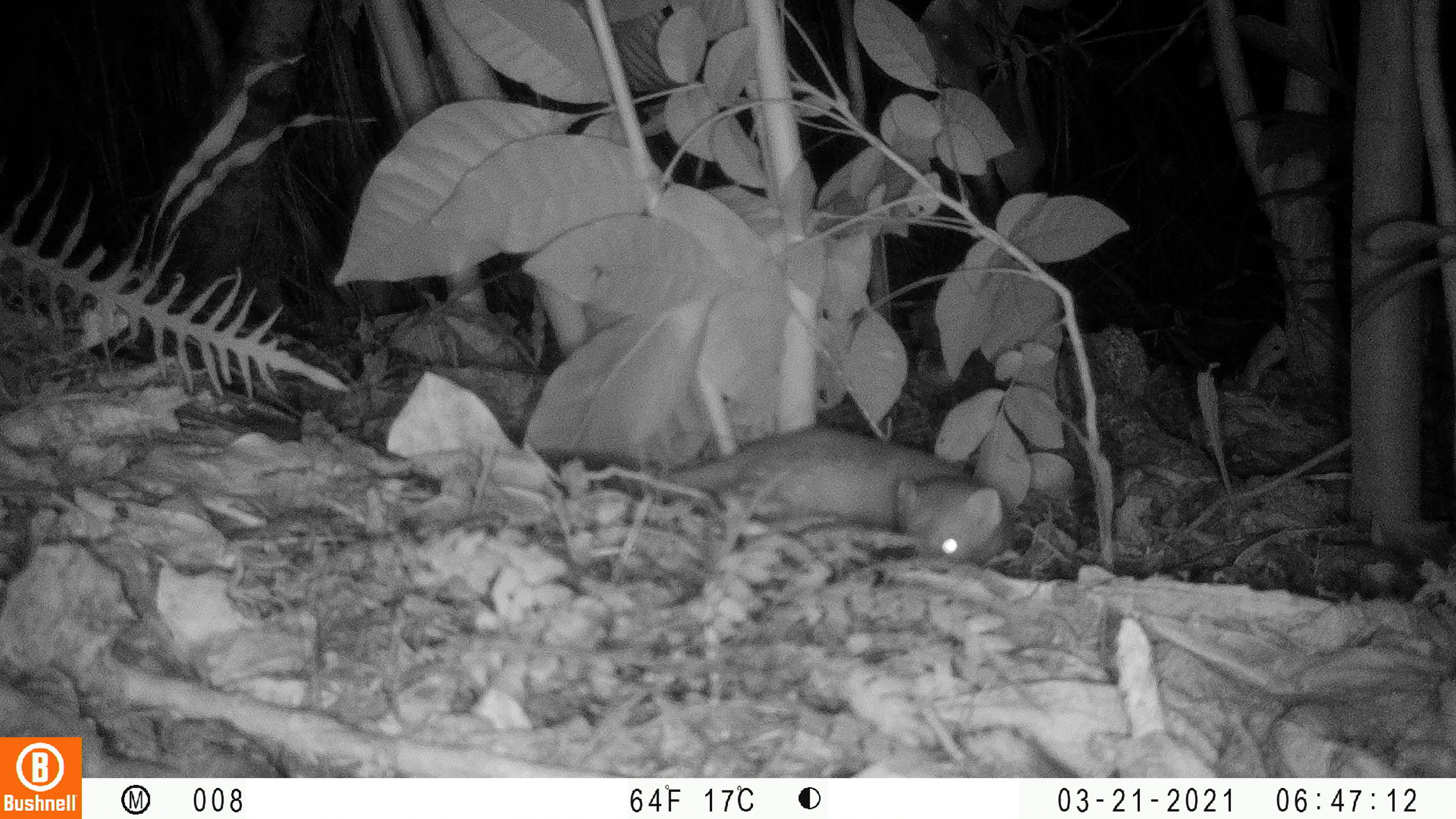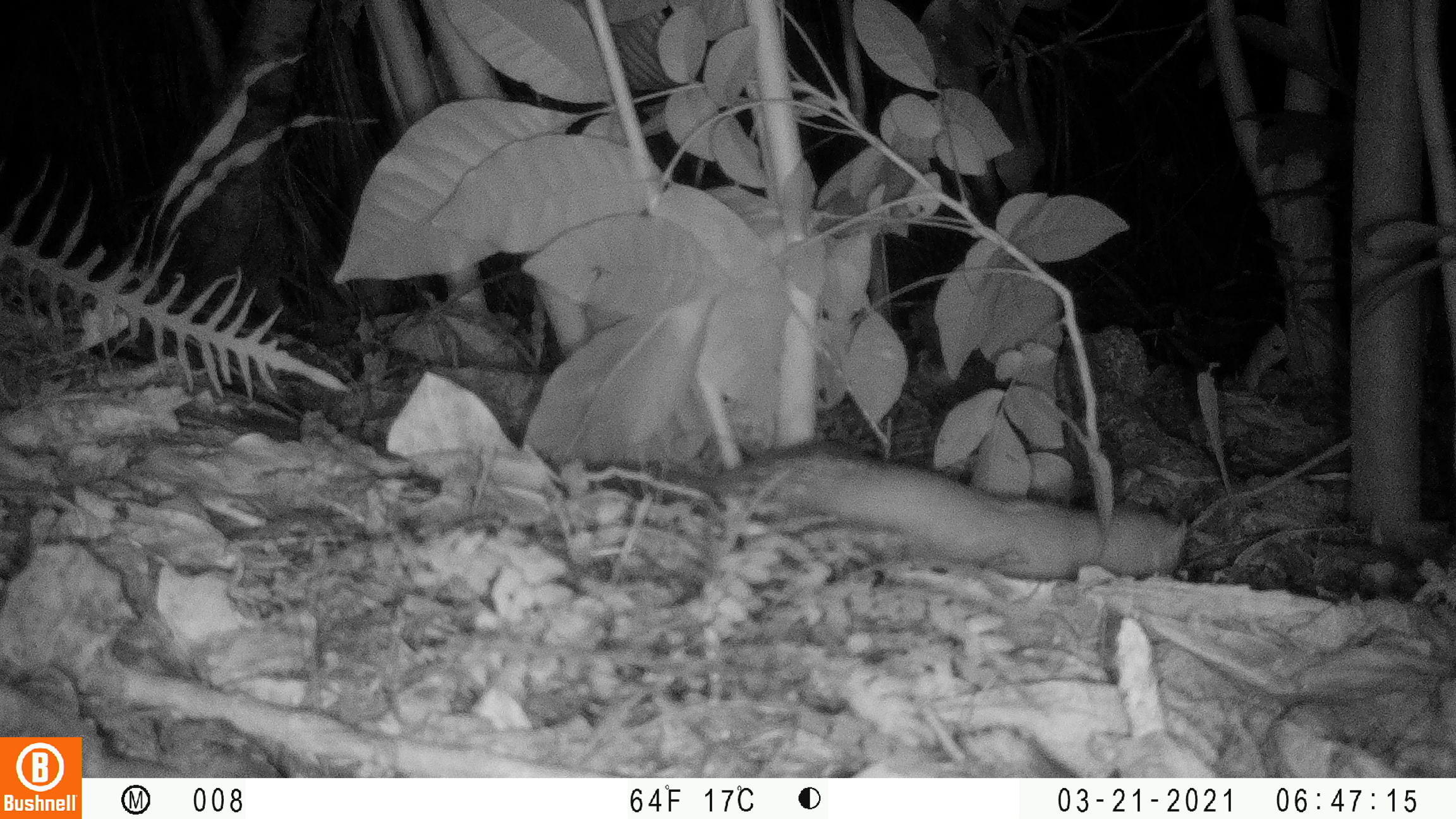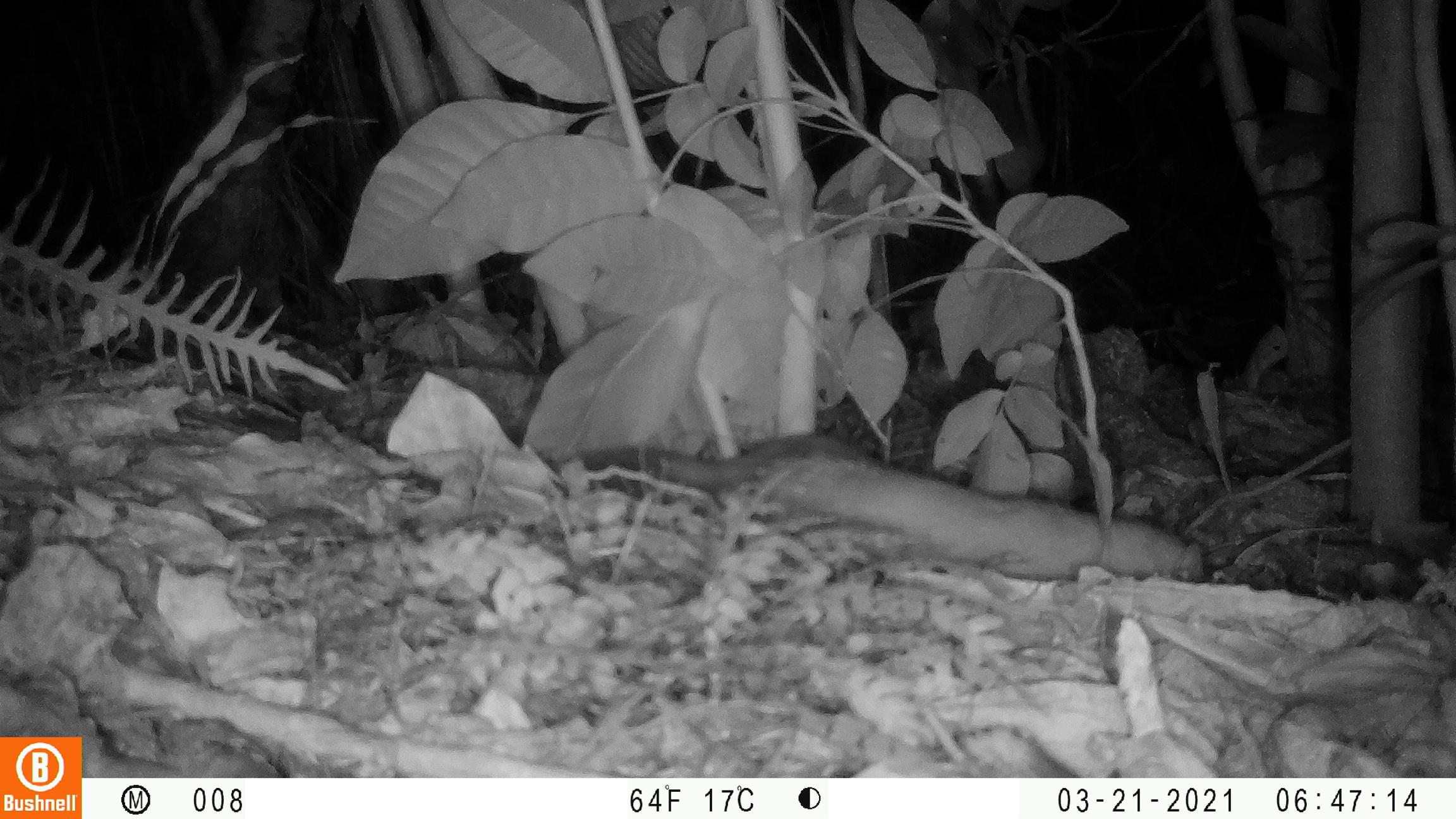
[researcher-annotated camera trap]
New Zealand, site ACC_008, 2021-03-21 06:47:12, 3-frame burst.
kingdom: Animalia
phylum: Chordata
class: Mammalia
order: Carnivora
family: Mustelidae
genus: Mustela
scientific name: Mustela erminea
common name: stoat